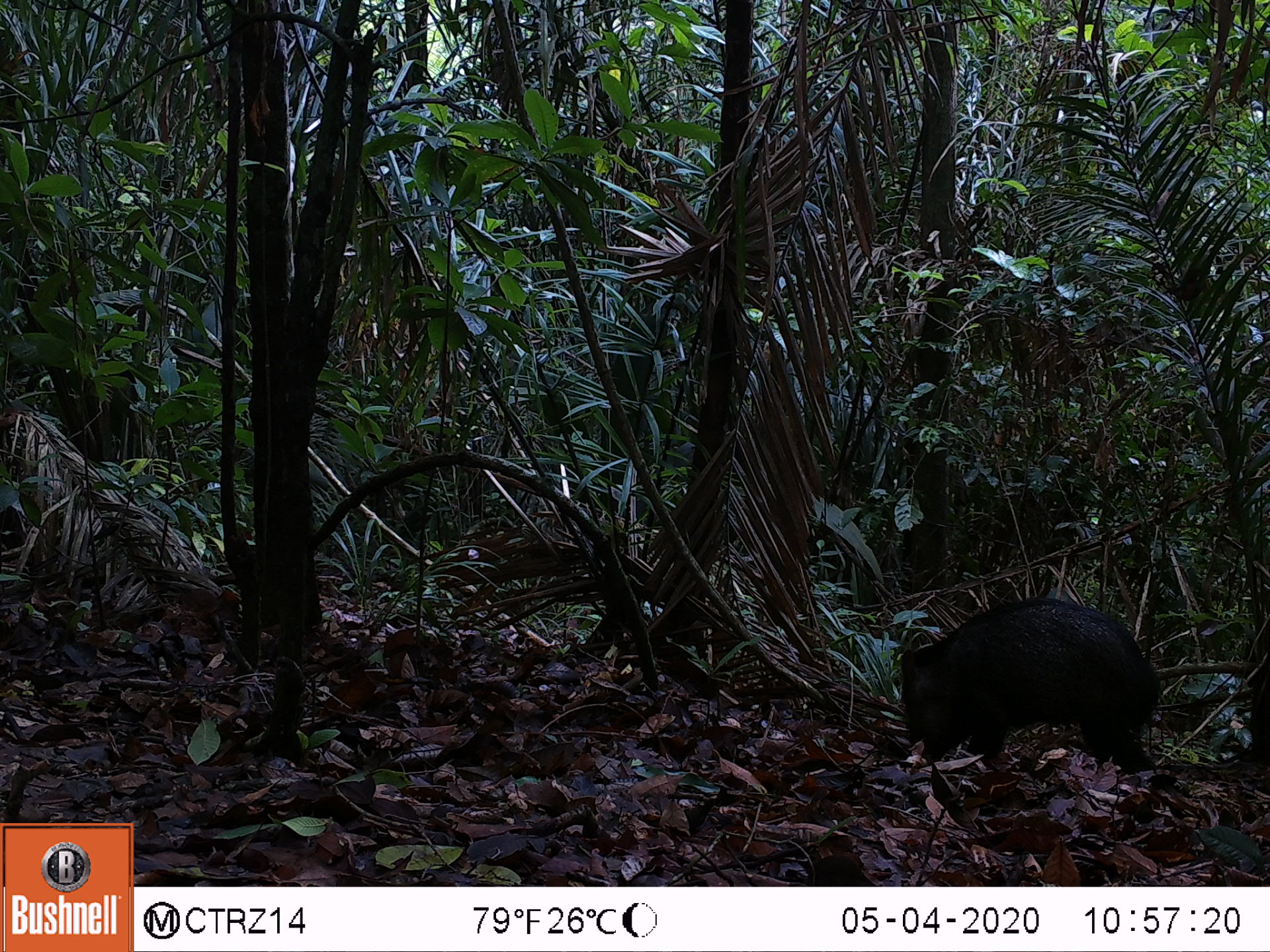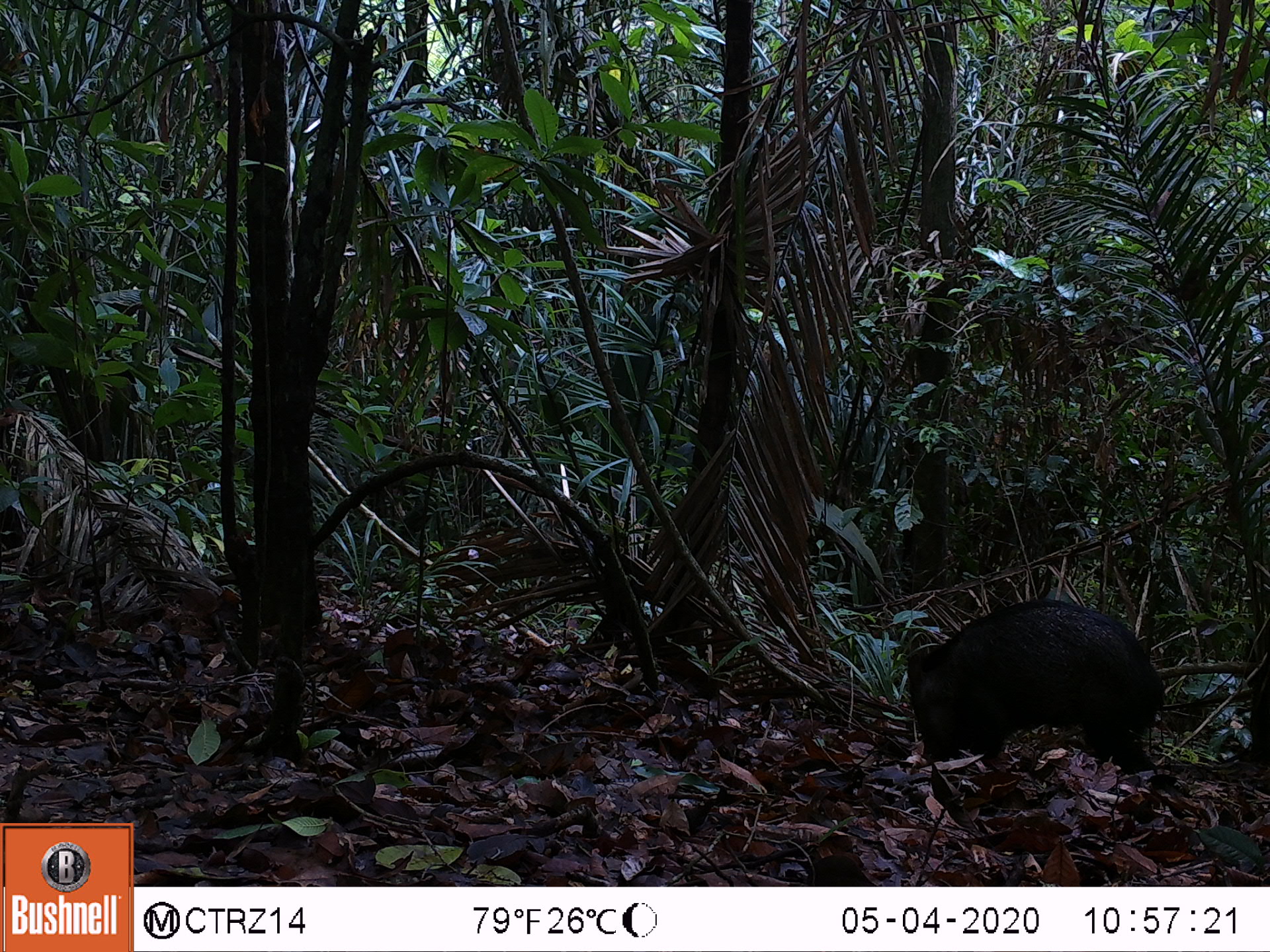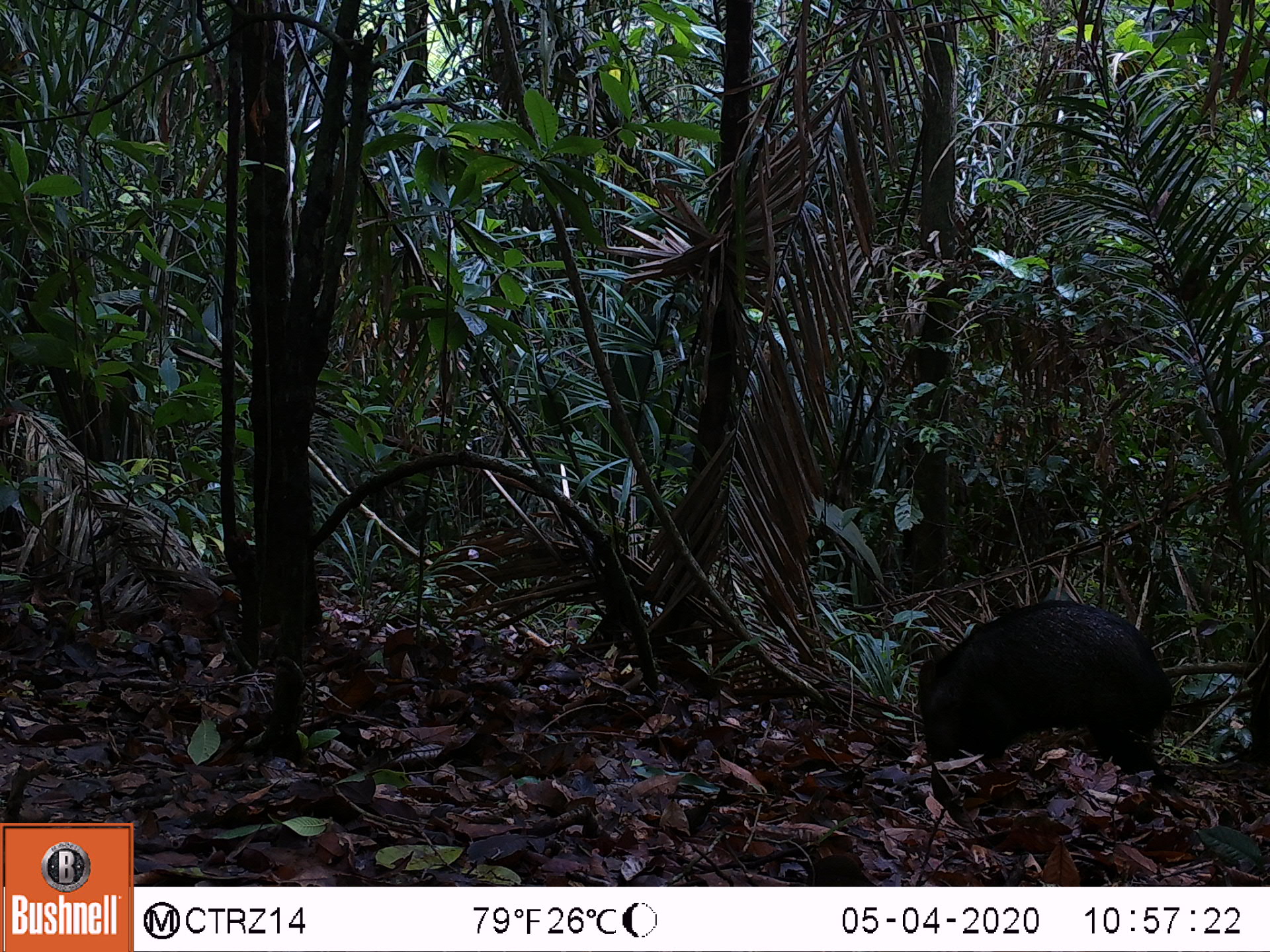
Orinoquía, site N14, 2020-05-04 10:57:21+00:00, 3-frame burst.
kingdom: Animalia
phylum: Chordata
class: Mammalia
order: Artiodactyla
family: Tayassuidae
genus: Pecari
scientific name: Pecari tajacu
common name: collared peccary